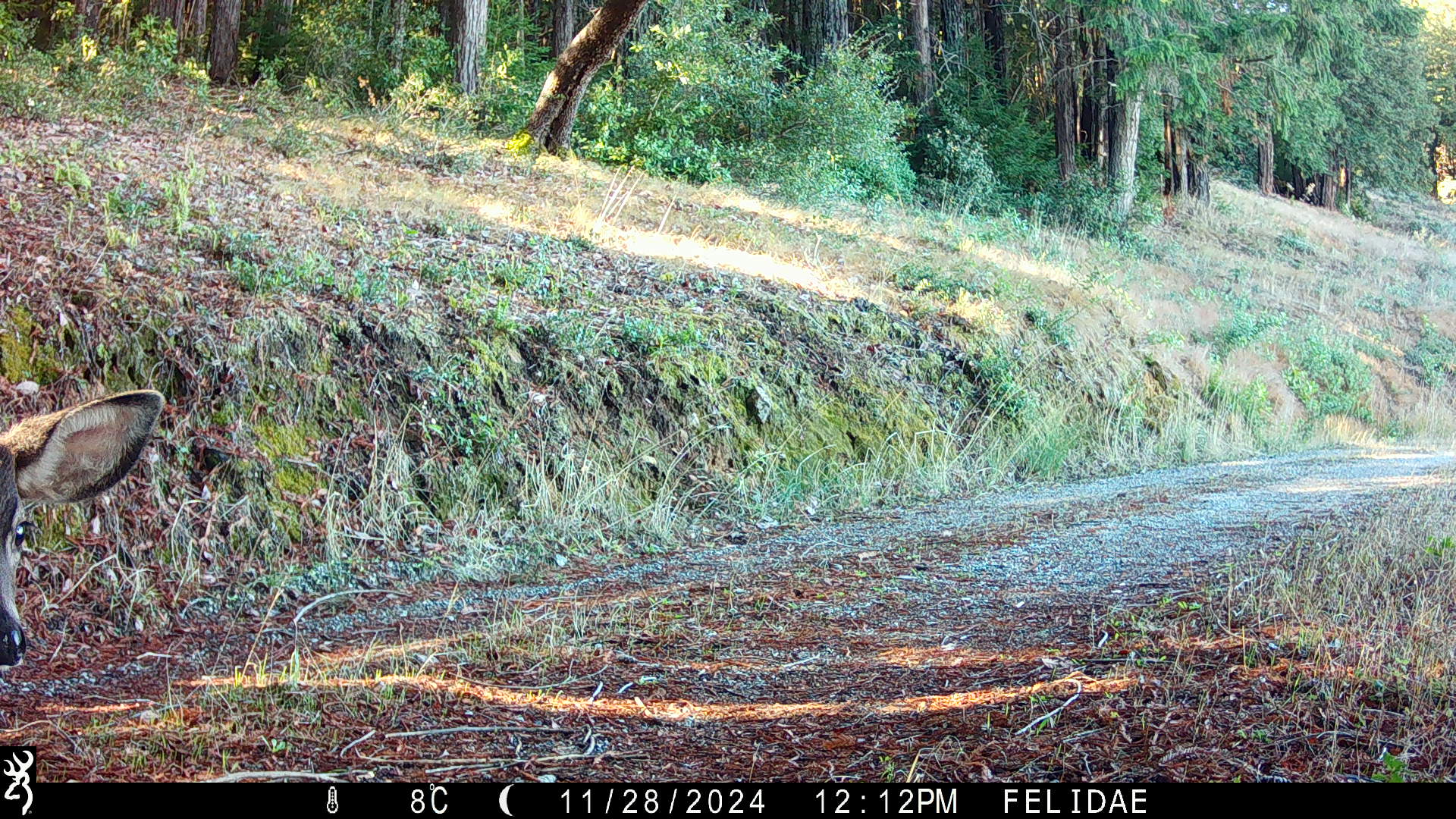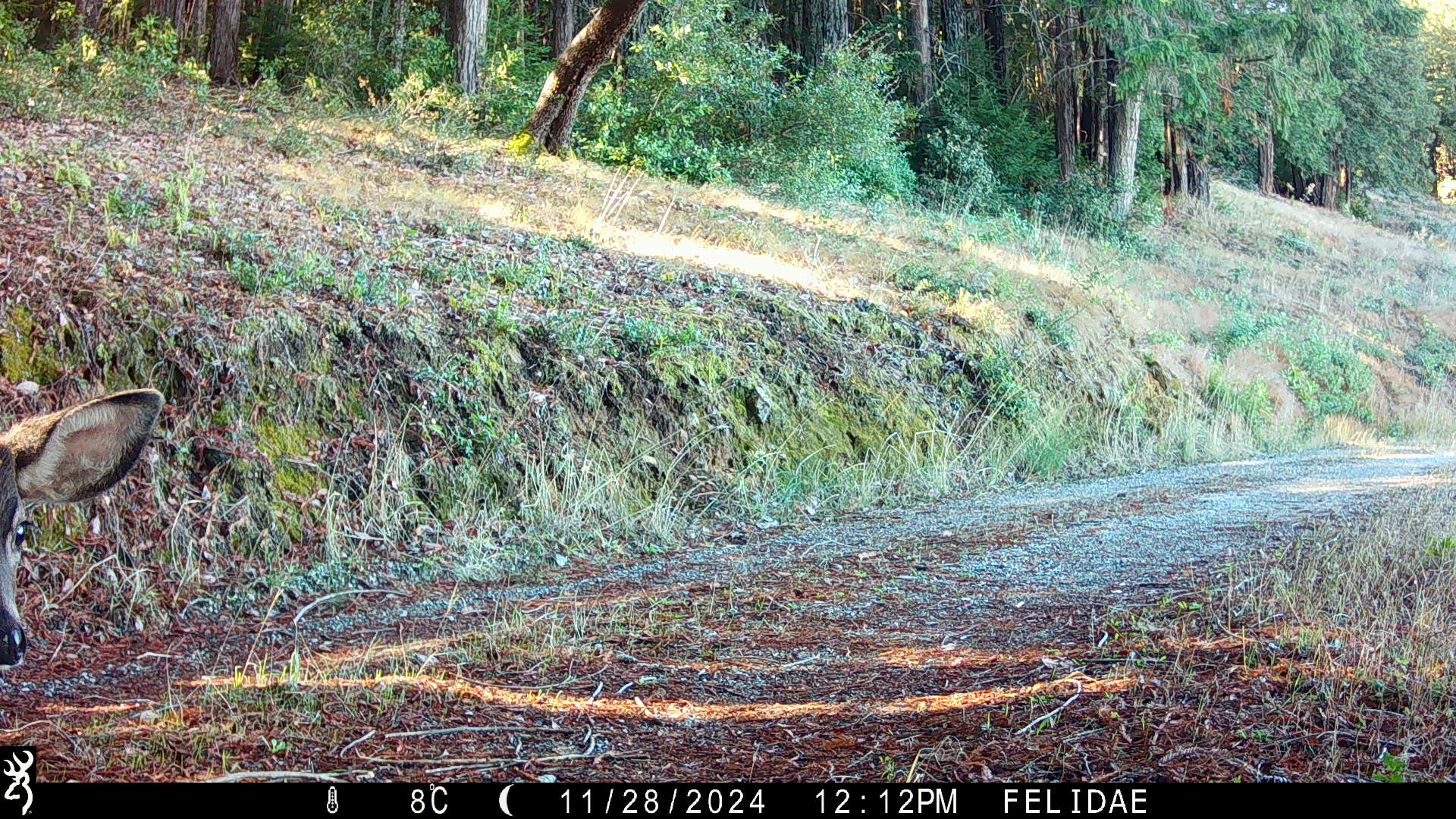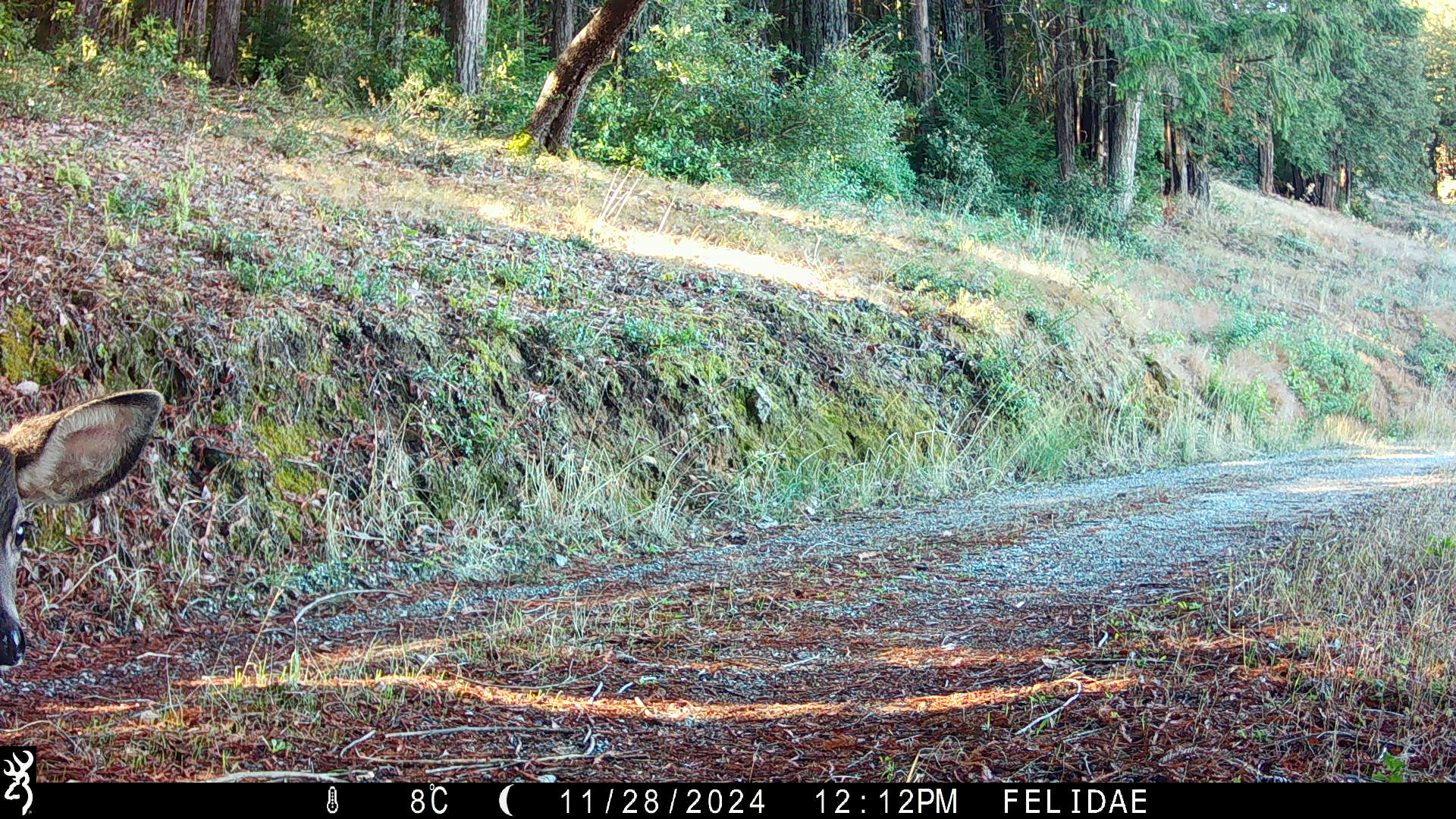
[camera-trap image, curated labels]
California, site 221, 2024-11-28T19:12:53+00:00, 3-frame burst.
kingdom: Animalia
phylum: Chordata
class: Mammalia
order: Artiodactyla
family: Cervidae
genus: Odocoileus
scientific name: Odocoileus hemionus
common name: mule deer